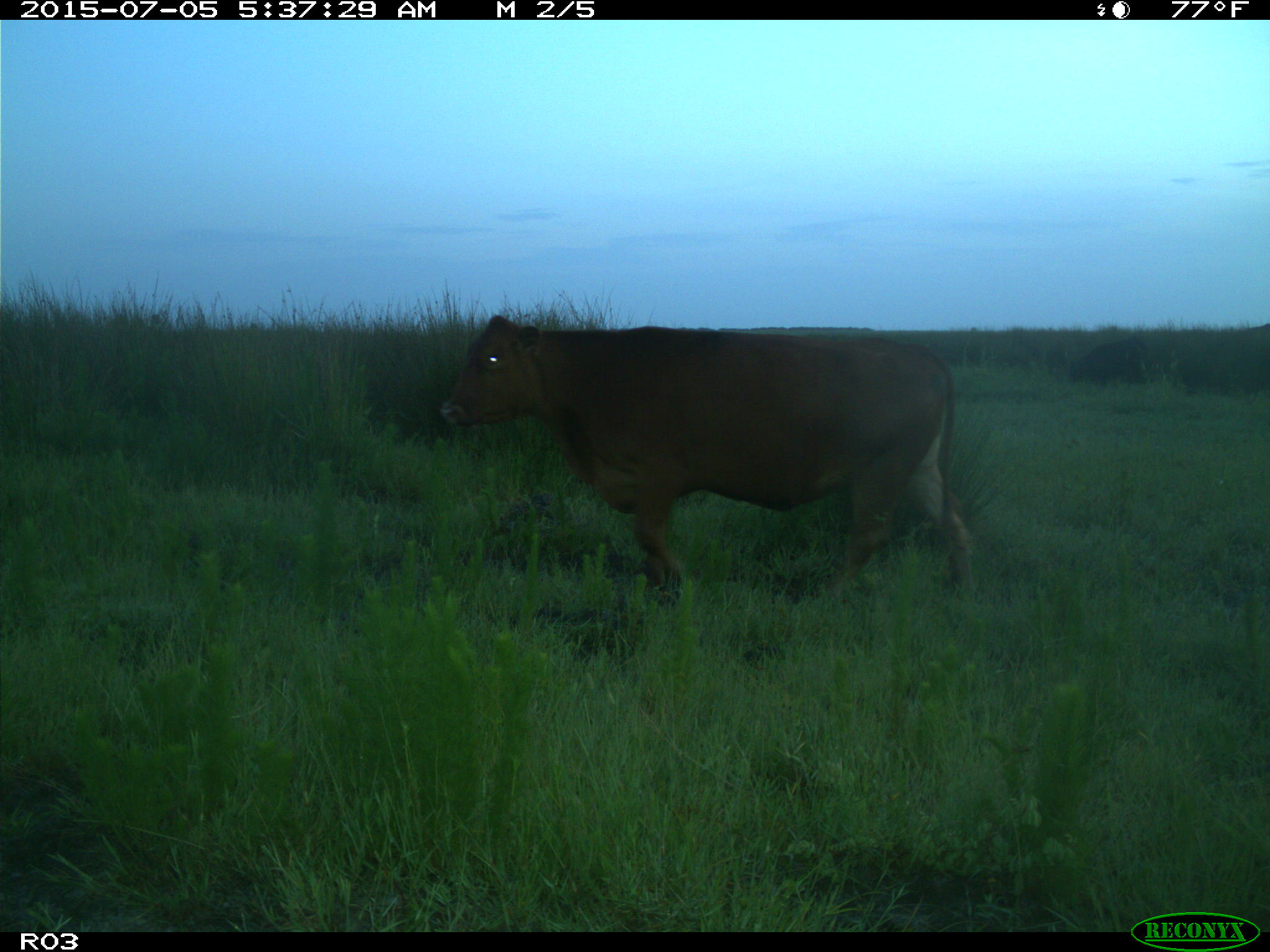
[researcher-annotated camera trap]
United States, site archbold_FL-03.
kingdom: Animalia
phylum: Chordata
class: Mammalia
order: Artiodactyla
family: Bovidae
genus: Bos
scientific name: Bos taurus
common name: domestic cow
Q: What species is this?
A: Bos taurus (domestic cow).